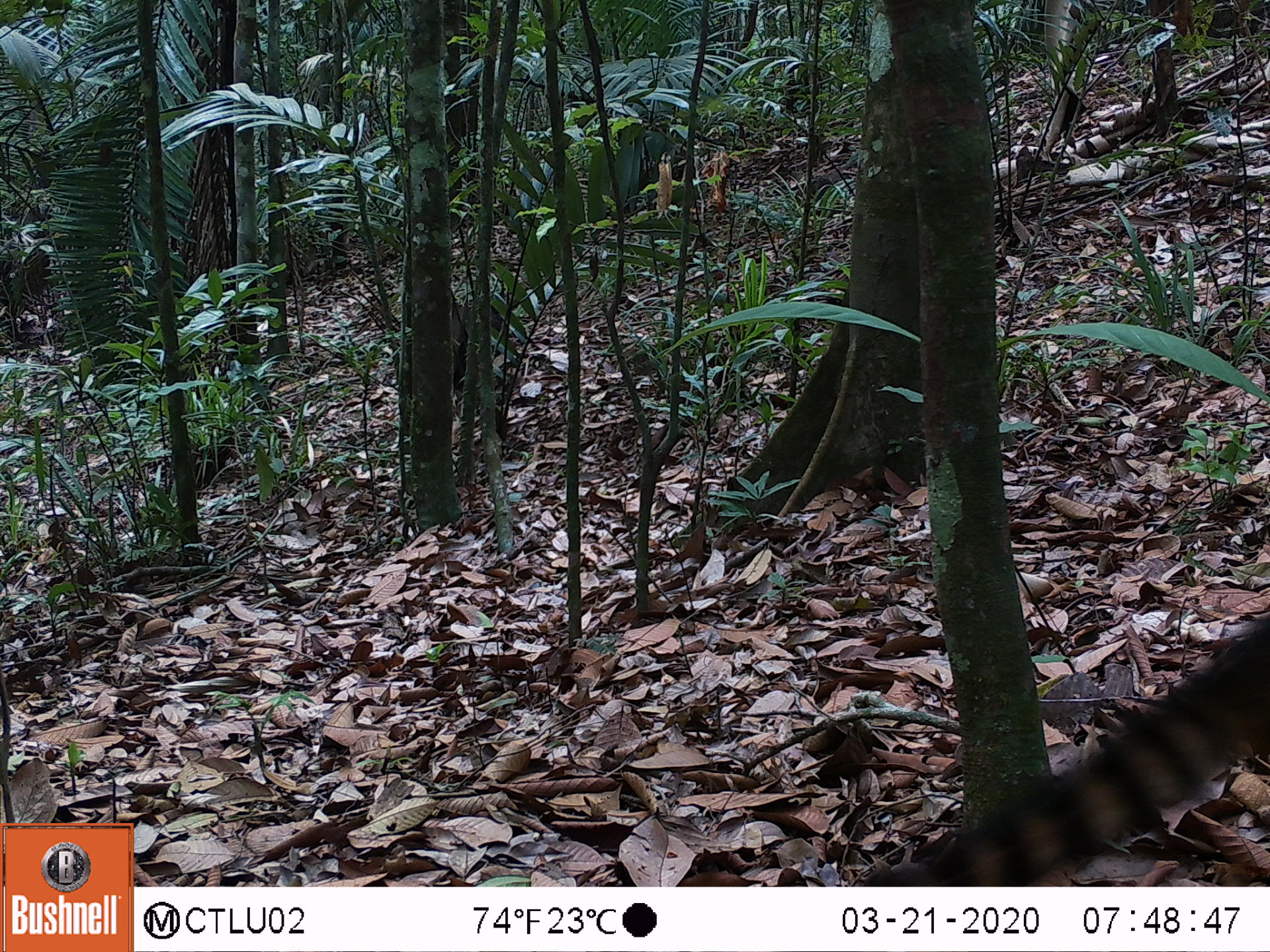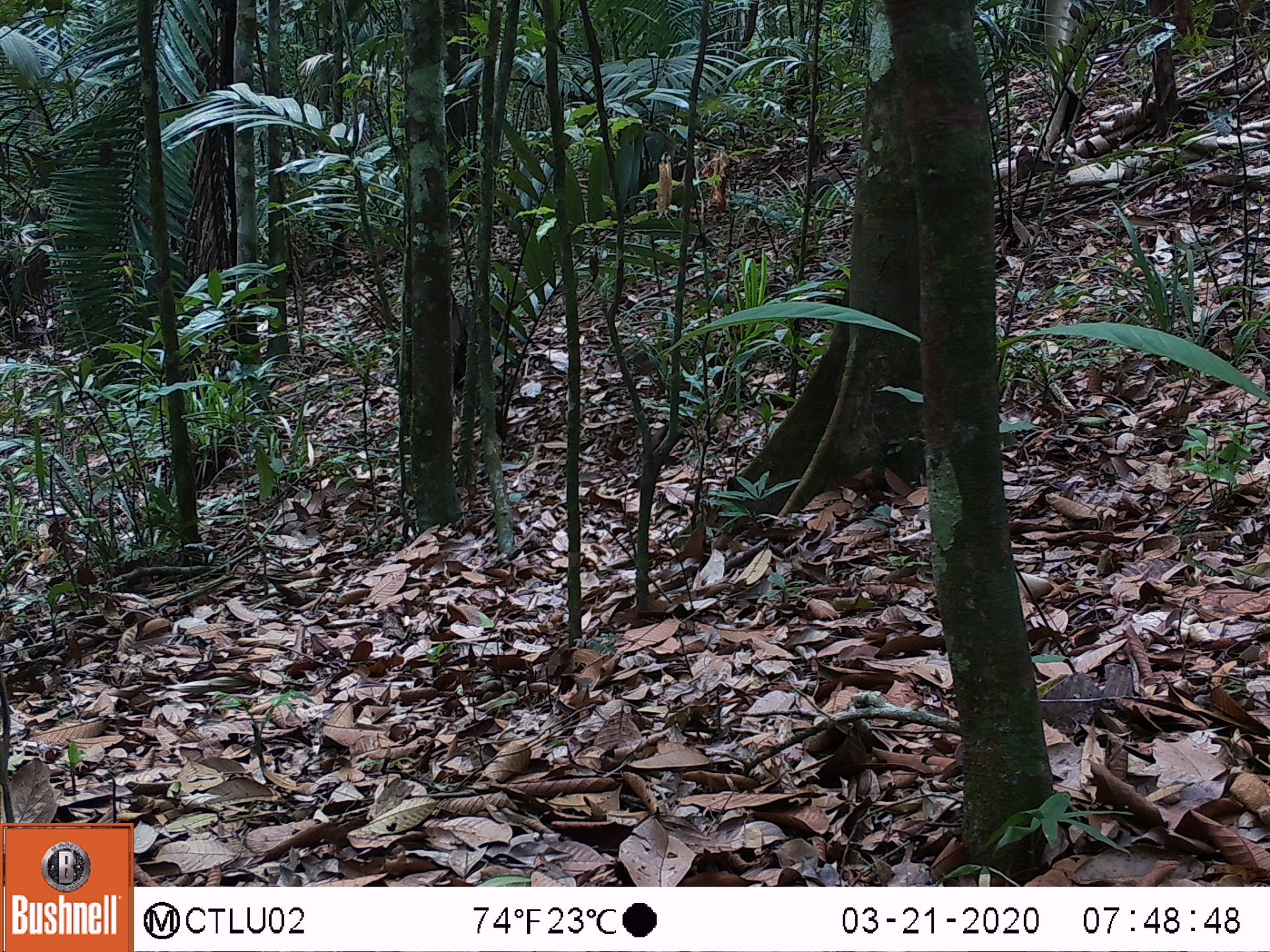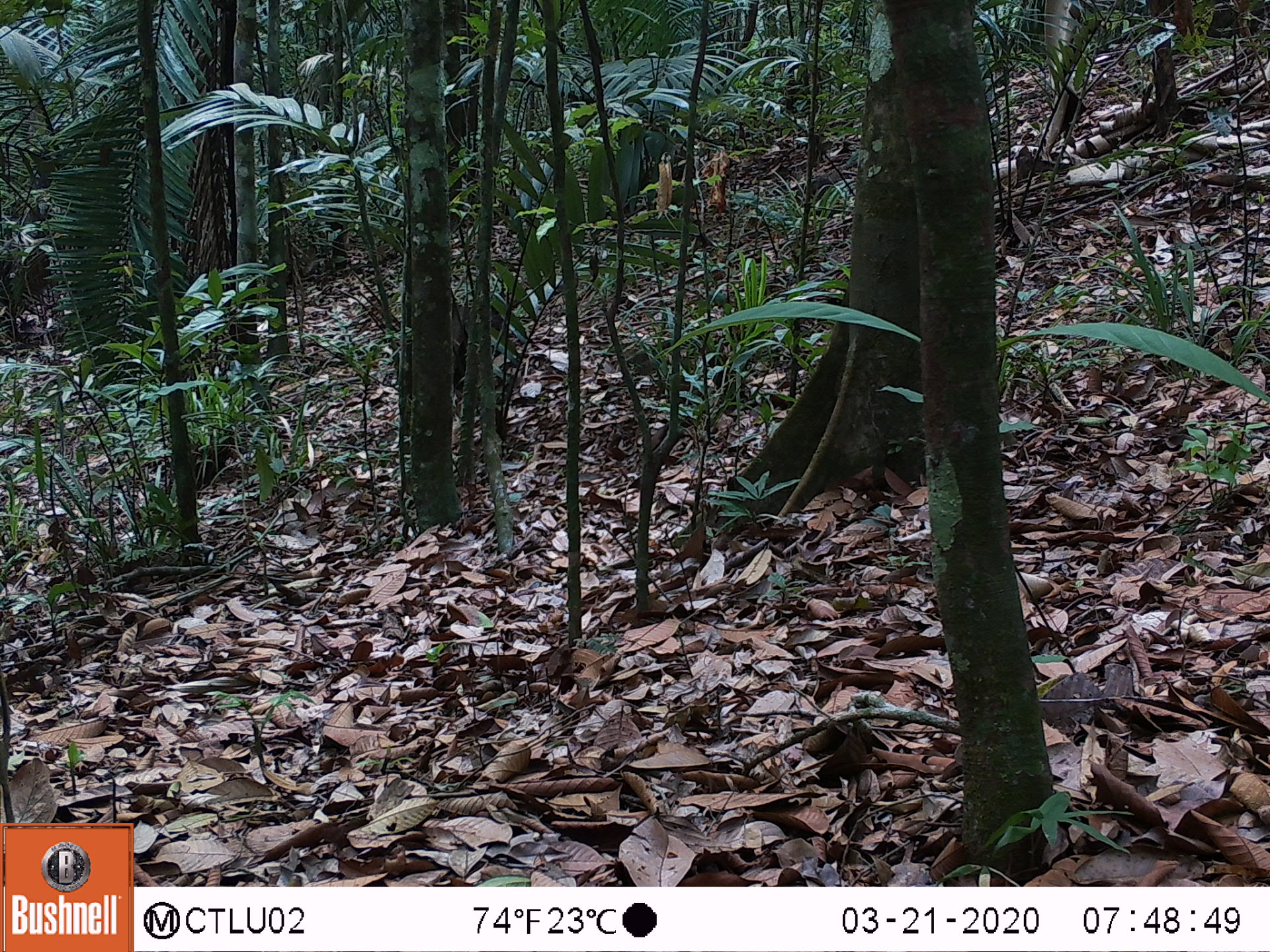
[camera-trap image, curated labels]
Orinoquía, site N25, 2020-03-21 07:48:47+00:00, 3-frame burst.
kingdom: Animalia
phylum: Chordata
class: Mammalia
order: Carnivora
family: Procyonidae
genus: Nasua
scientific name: Nasua nasua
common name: south american coati